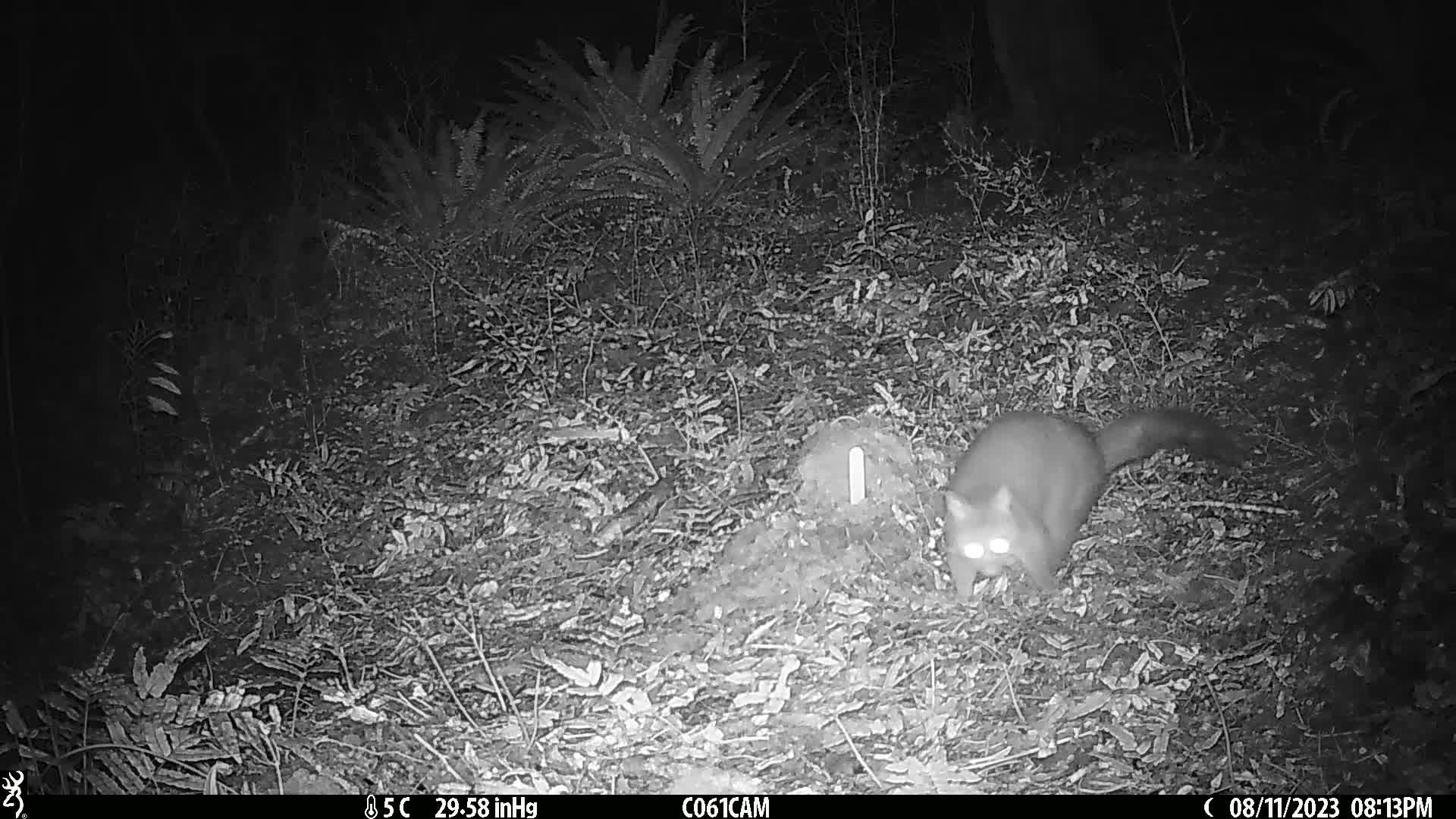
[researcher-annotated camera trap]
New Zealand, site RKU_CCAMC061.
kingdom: Animalia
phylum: Chordata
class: Mammalia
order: Diprotodontia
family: Phalangeridae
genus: Trichosurus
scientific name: Trichosurus vulpecula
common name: common brushtail possum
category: possum